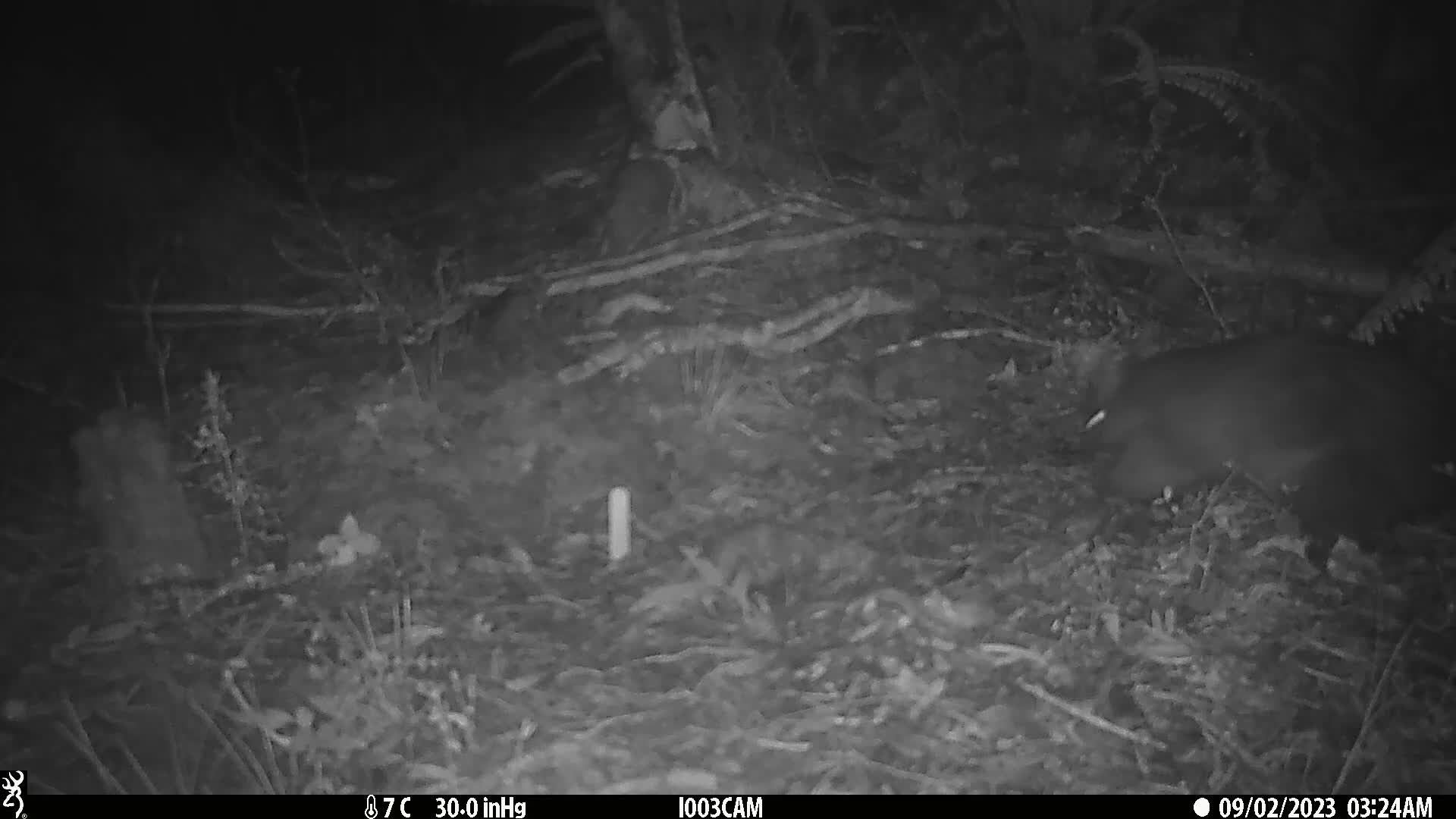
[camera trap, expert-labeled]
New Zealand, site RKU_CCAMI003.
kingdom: Animalia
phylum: Chordata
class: Mammalia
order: Diprotodontia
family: Phalangeridae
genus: Trichosurus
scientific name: Trichosurus vulpecula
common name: common brushtail possum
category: possum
Possum (common brushtail possum) (Trichosurus vulpecula).